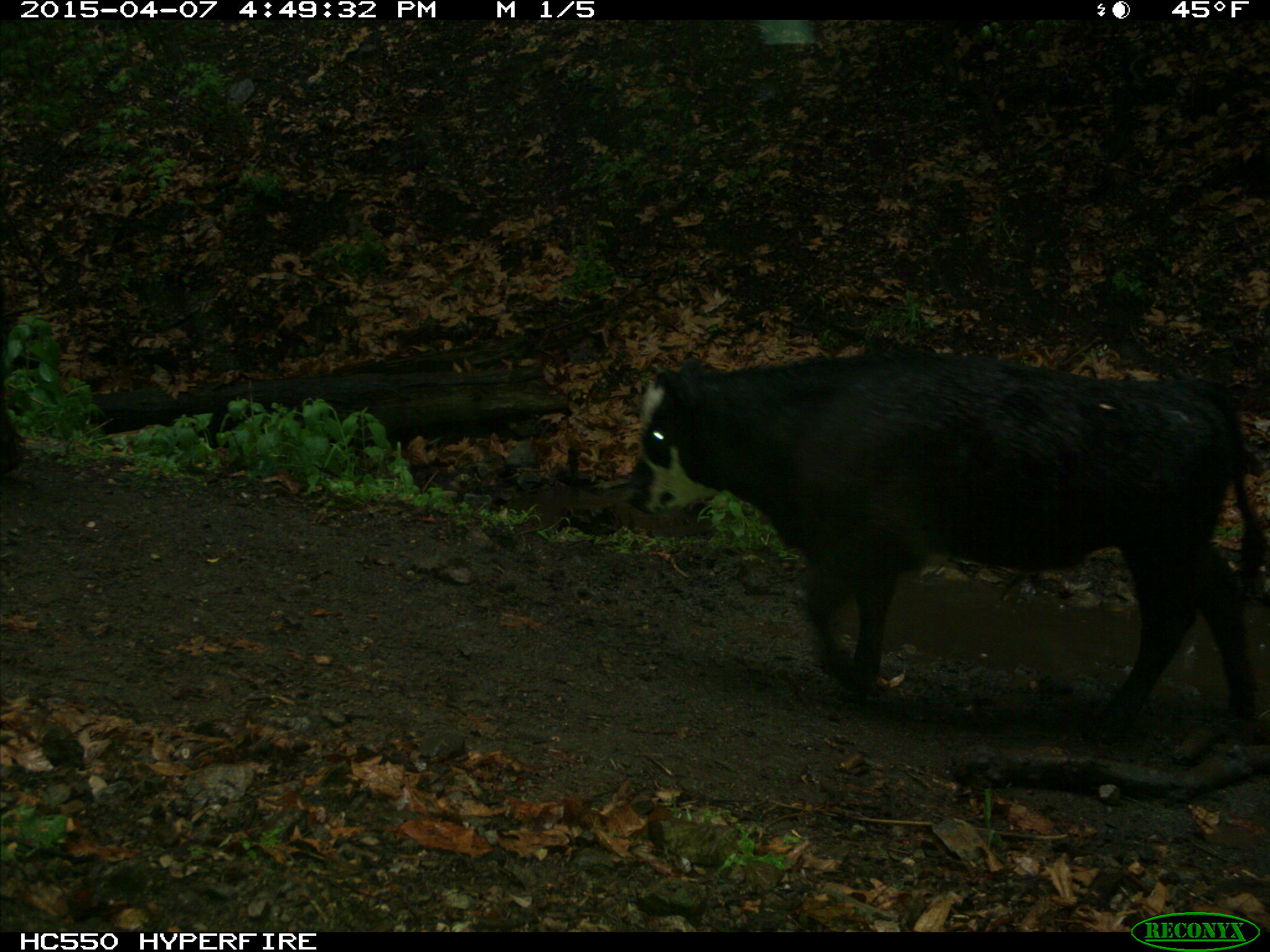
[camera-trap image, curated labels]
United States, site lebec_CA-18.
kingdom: Animalia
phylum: Chordata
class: Mammalia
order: Artiodactyla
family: Bovidae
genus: Bos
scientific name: Bos taurus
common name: domestic cow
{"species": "Bos taurus (domestic cow)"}